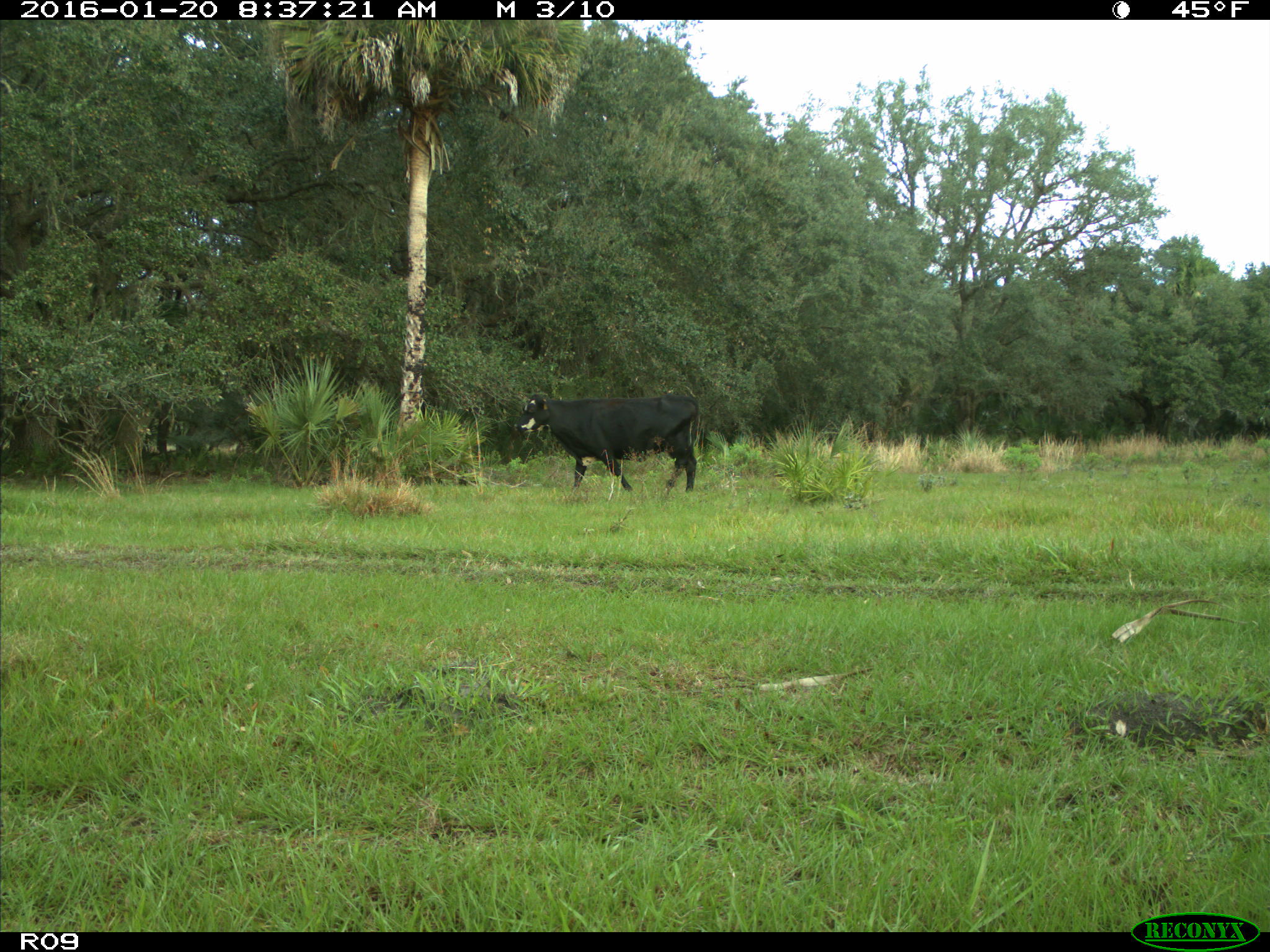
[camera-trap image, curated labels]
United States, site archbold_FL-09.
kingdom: Animalia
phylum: Chordata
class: Mammalia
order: Artiodactyla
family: Bovidae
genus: Bos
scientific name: Bos taurus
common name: domestic cow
Bos taurus (domestic cow).